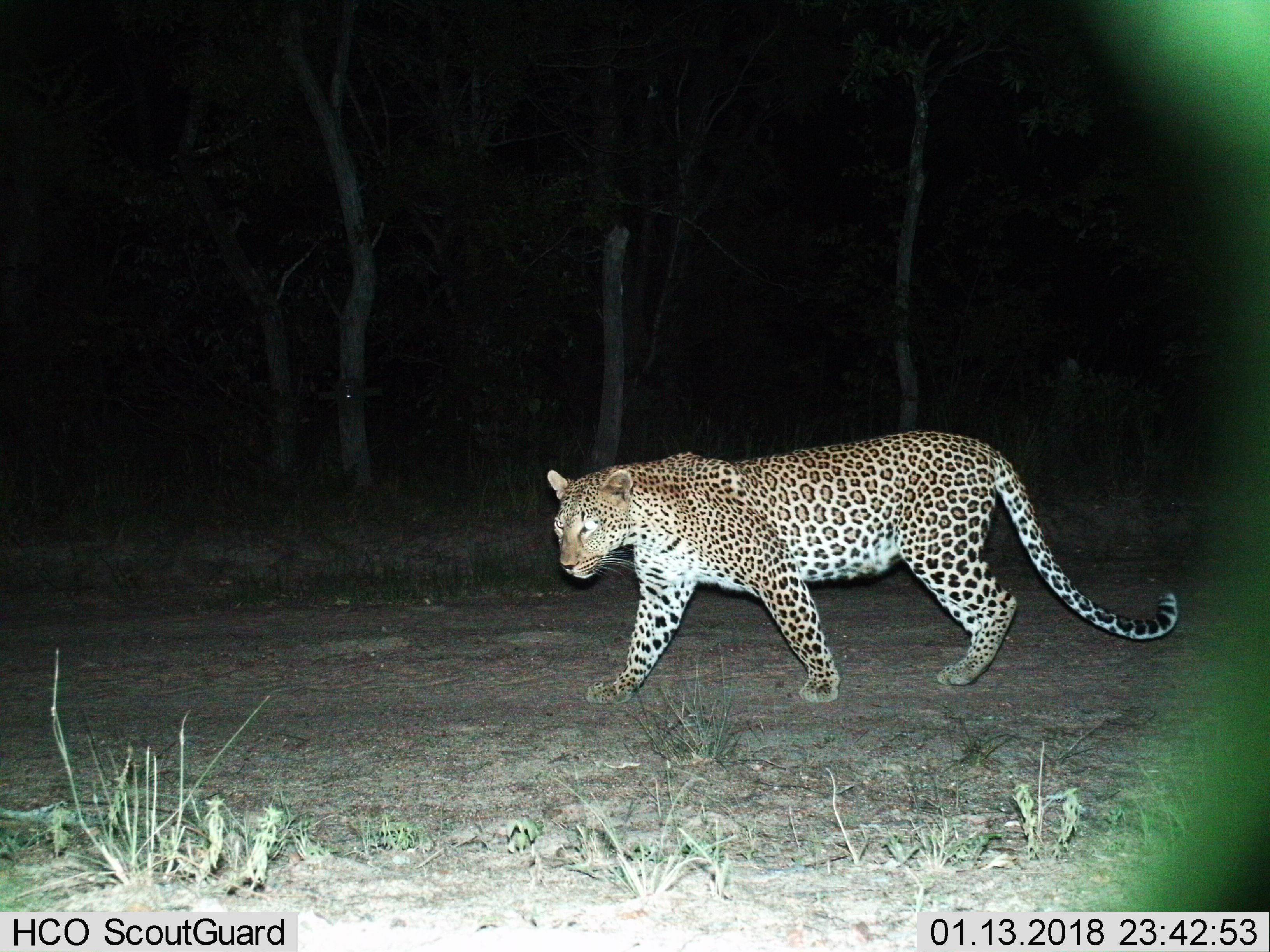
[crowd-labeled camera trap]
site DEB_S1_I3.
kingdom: Animalia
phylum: Chordata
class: Mammalia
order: Carnivora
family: Felidae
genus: Panthera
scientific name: Panthera pardus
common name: leopard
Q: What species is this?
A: Leopard (Panthera pardus).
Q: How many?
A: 1.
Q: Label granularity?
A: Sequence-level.